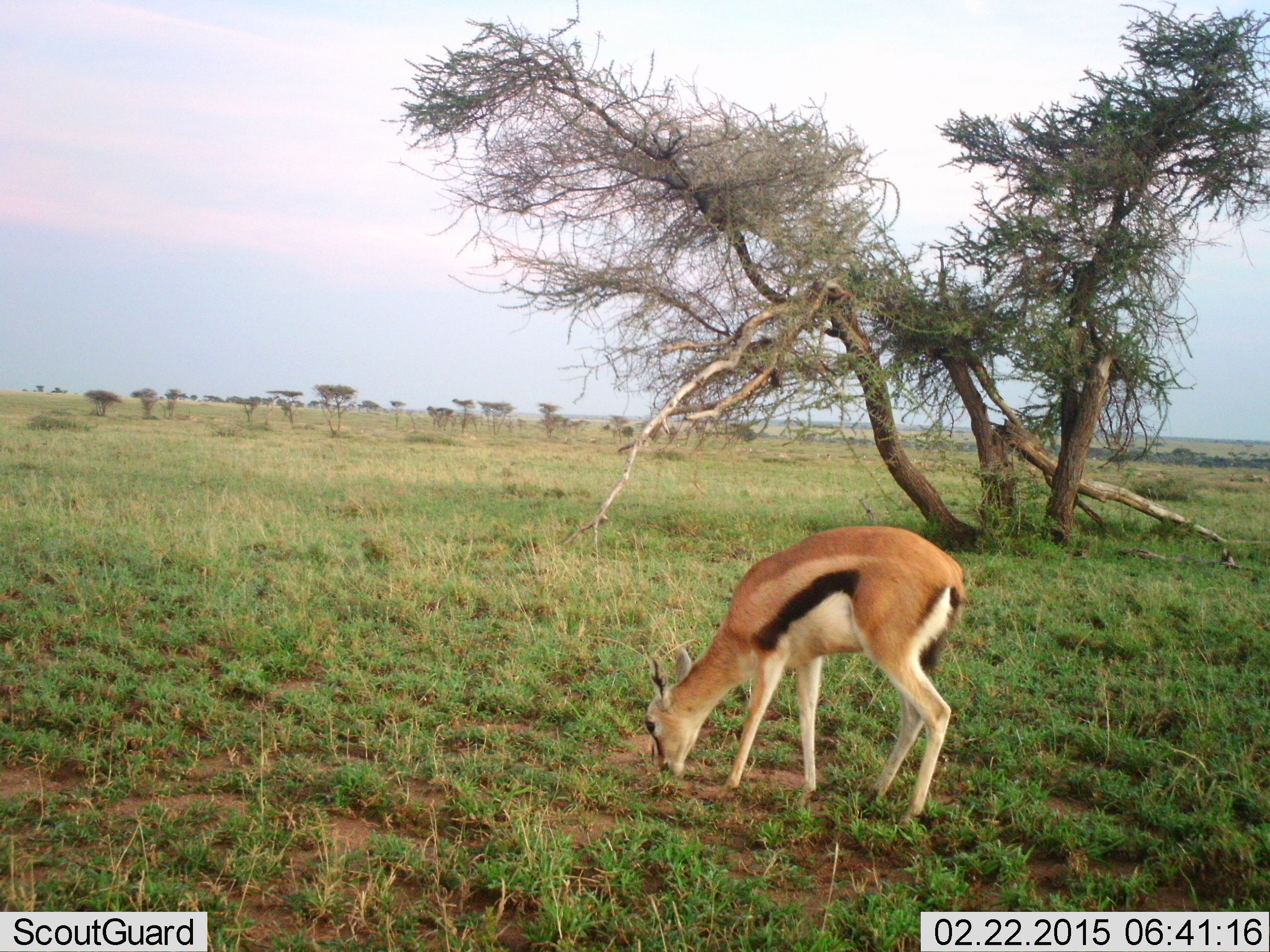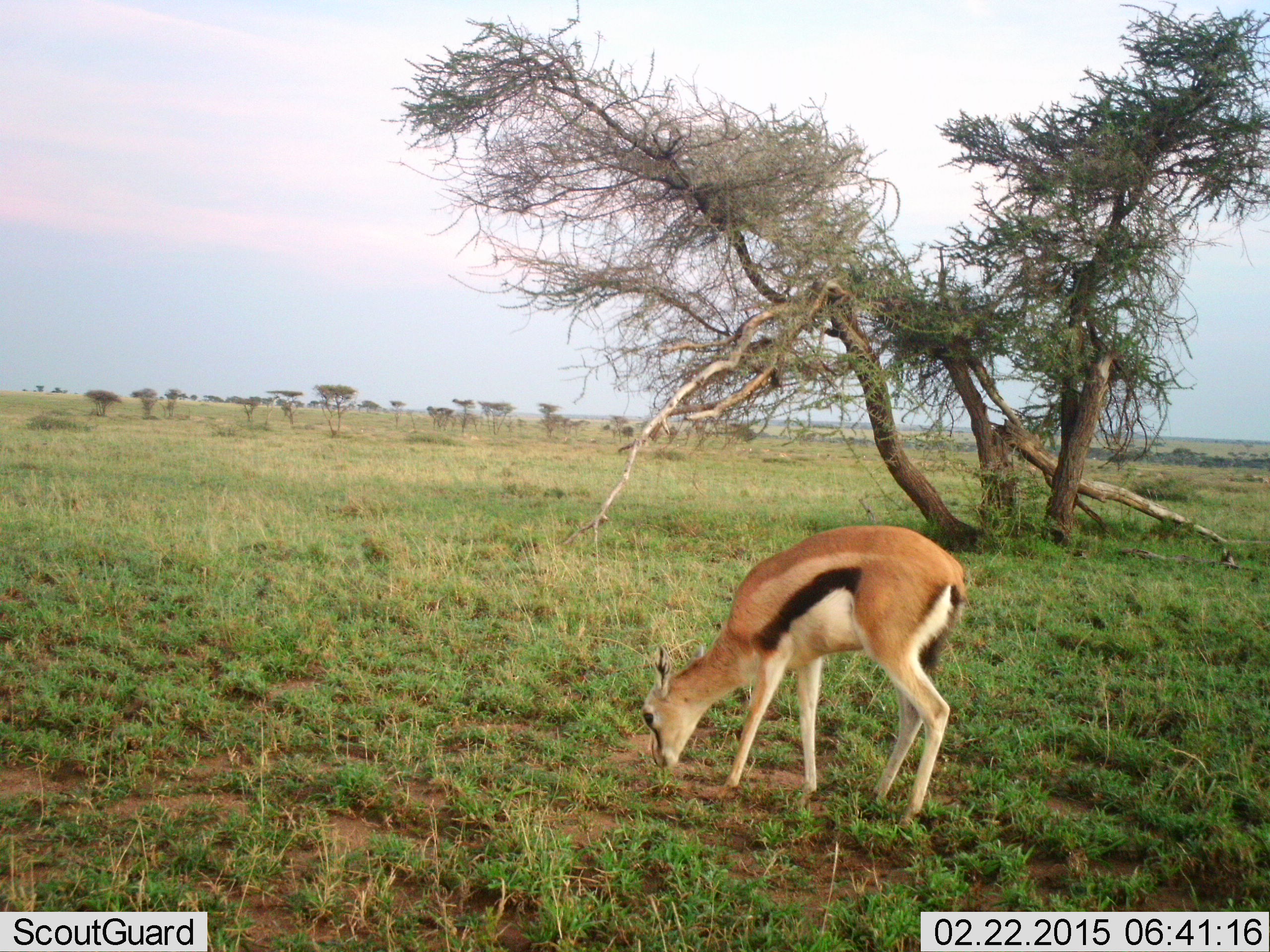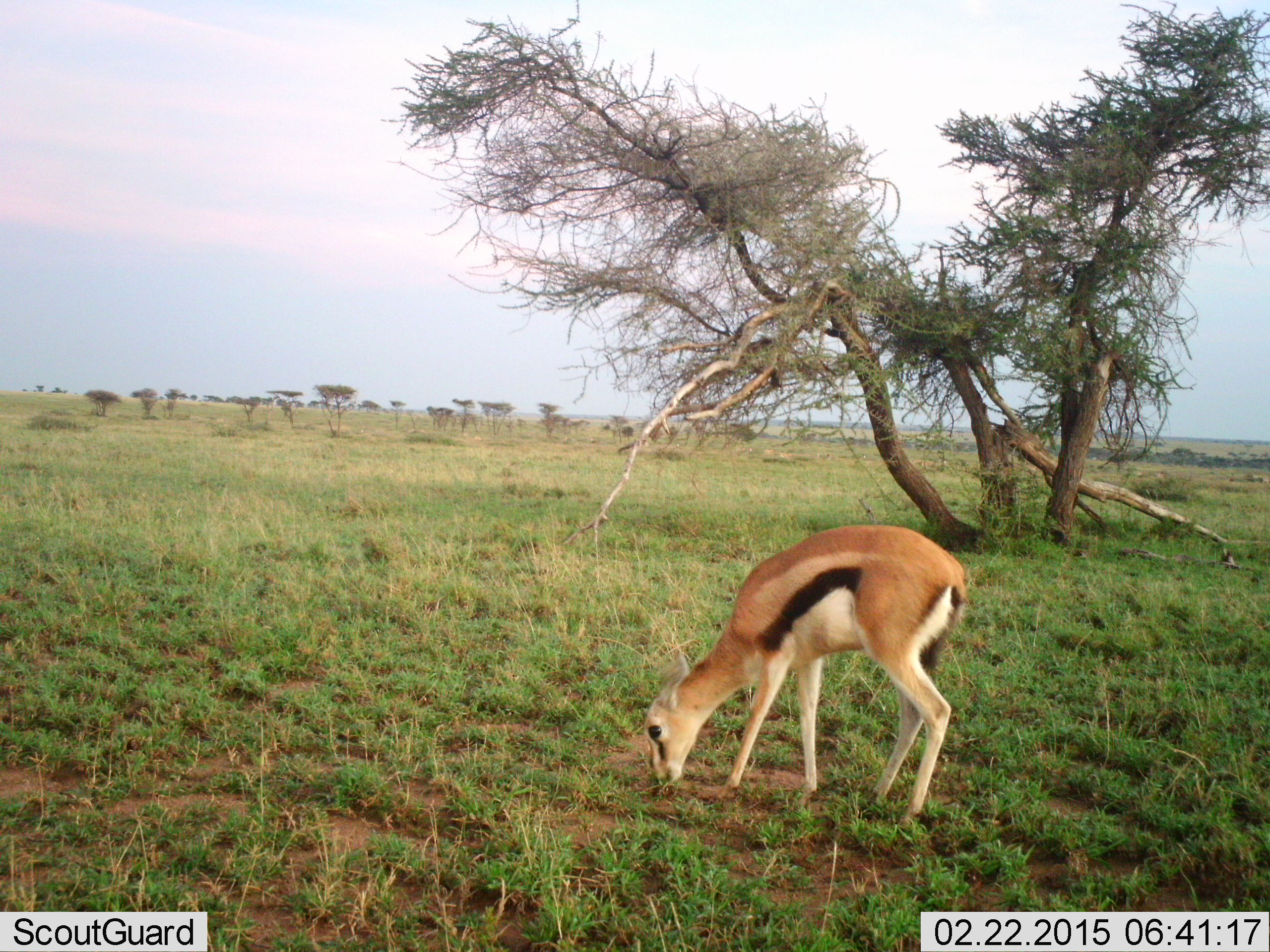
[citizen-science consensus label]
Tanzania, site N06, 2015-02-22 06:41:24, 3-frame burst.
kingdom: Animalia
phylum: Chordata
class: Mammalia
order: Artiodactyla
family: Bovidae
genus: Eudorcas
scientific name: Eudorcas thomsonii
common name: thomson's gazelle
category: gazellethomsons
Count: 1.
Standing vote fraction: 0%.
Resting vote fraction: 0%.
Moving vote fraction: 0%.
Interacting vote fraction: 0%.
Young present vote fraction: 0%.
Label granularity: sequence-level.